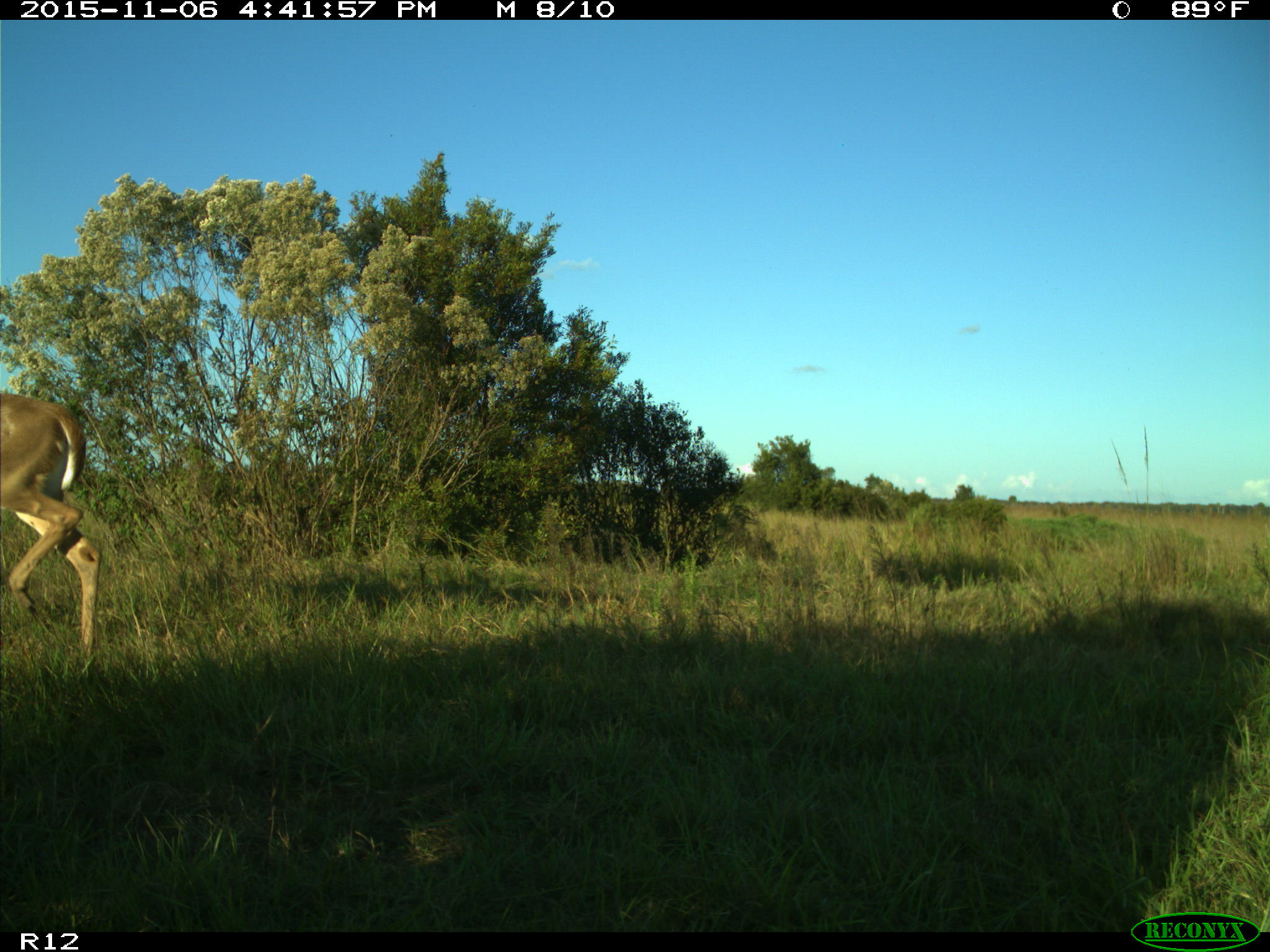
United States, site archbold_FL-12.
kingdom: Animalia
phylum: Chordata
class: Mammalia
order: Artiodactyla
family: Cervidae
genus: Odocoileus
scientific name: Odocoileus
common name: deer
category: unidentified deer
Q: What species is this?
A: Unidentified deer (deer) (Odocoileus).